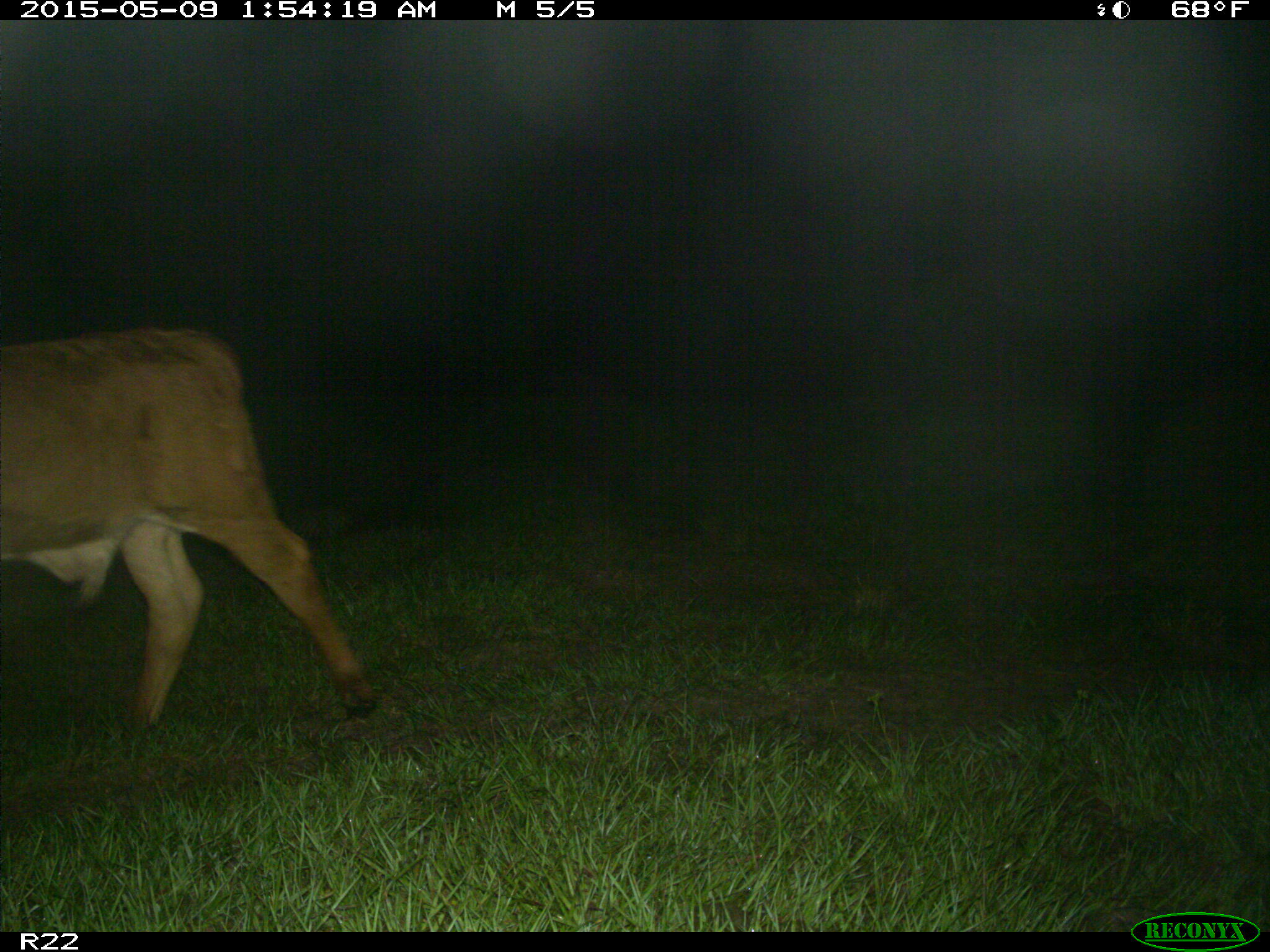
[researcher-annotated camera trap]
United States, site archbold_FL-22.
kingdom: Animalia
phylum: Chordata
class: Mammalia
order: Artiodactyla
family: Bovidae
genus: Bos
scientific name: Bos taurus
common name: domestic cow